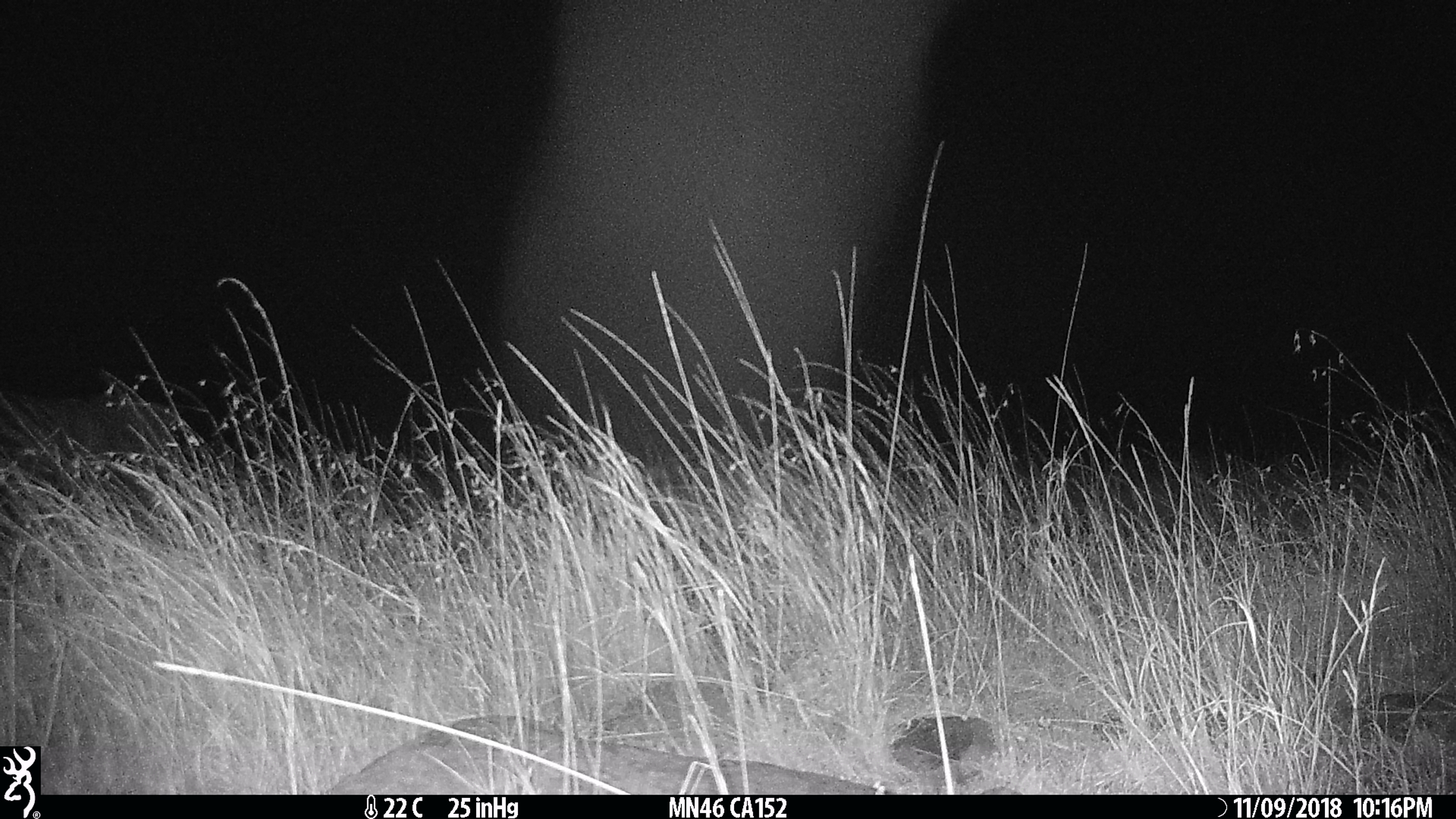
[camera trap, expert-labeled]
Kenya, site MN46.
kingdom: Animalia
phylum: Chordata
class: Mammalia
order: Perissodactyla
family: Equidae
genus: Equus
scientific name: Equus quagga burchellii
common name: burchell's zebra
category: zebra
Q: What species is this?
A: Zebra (burchell's zebra) (Equus quagga burchellii).